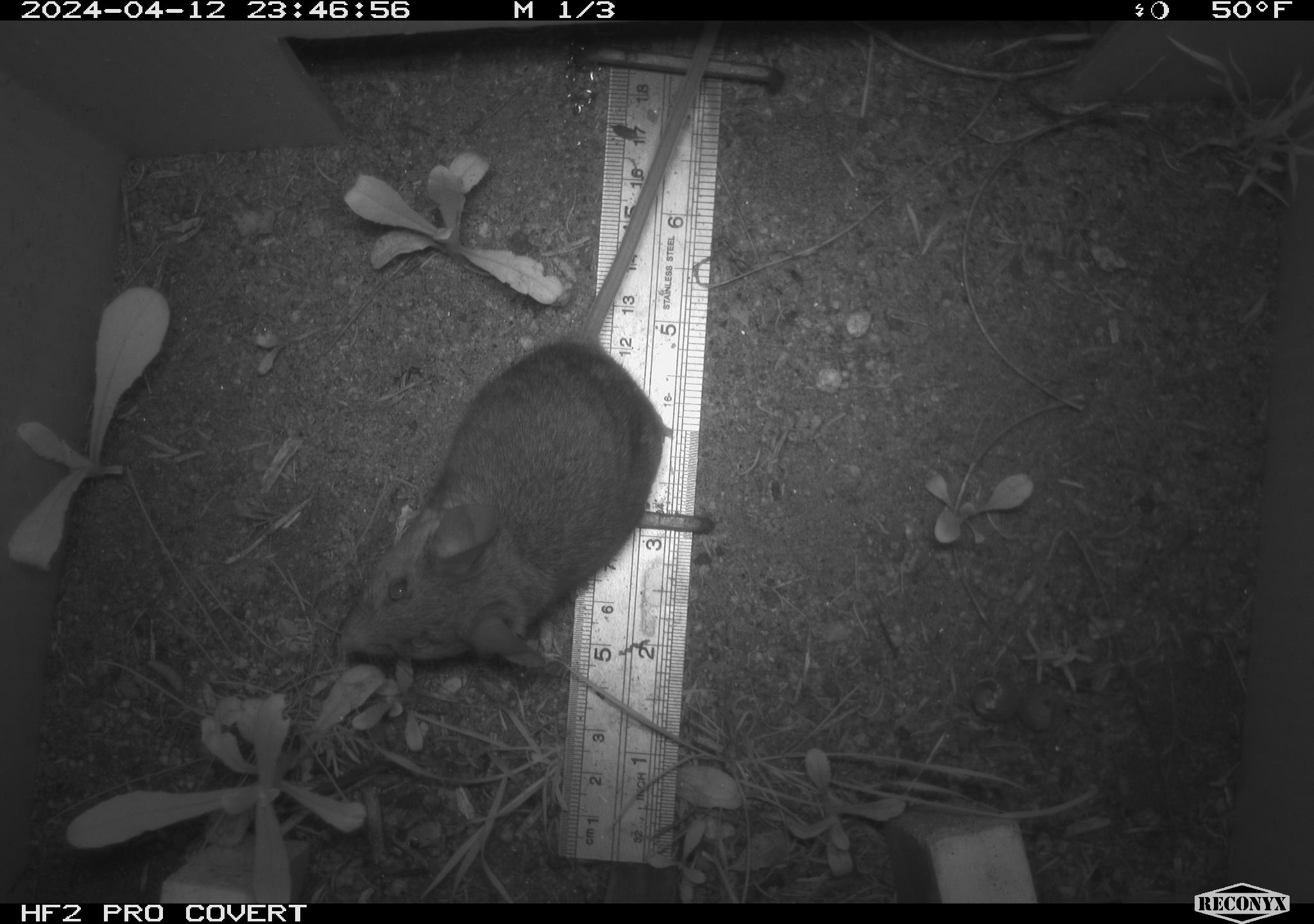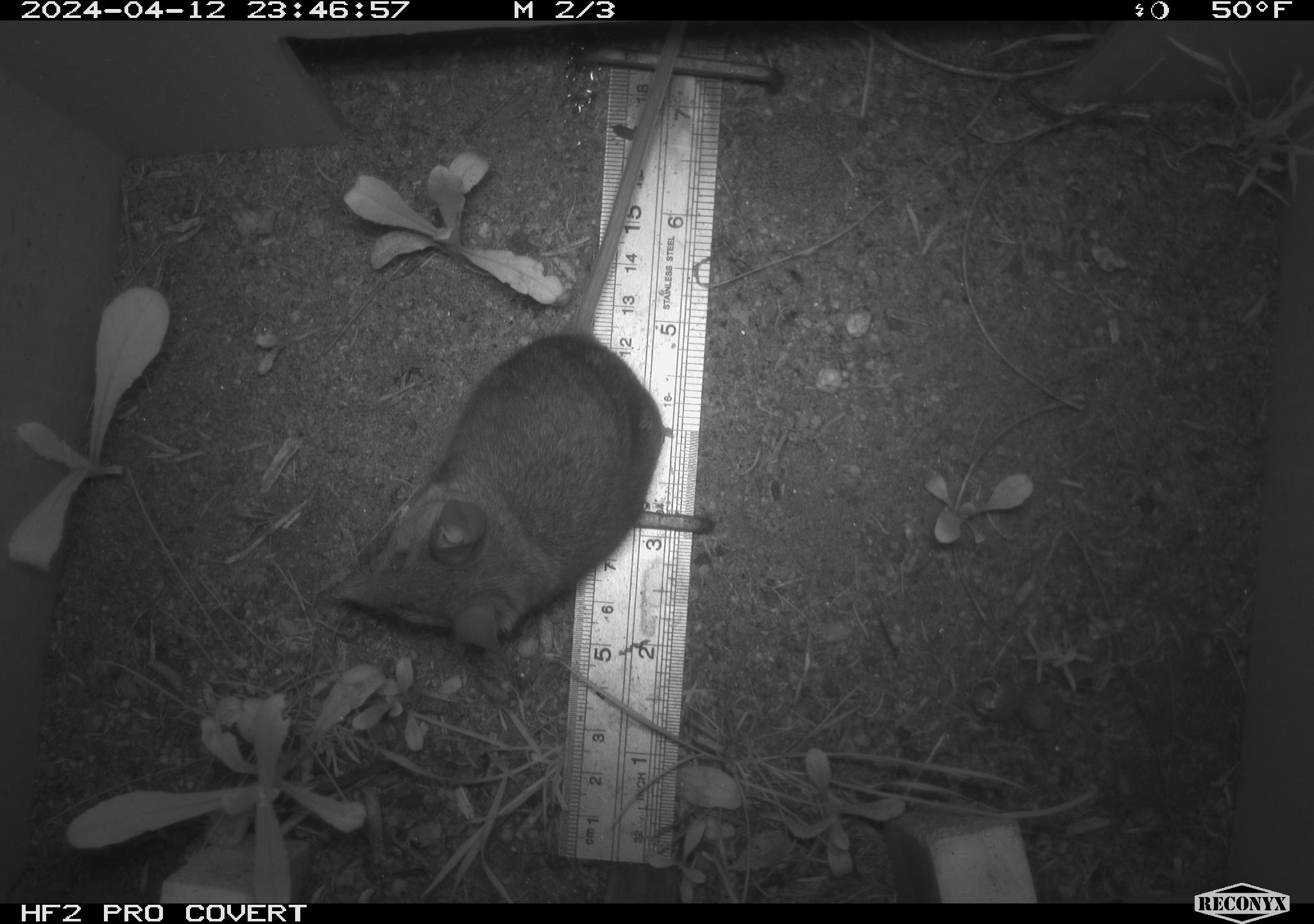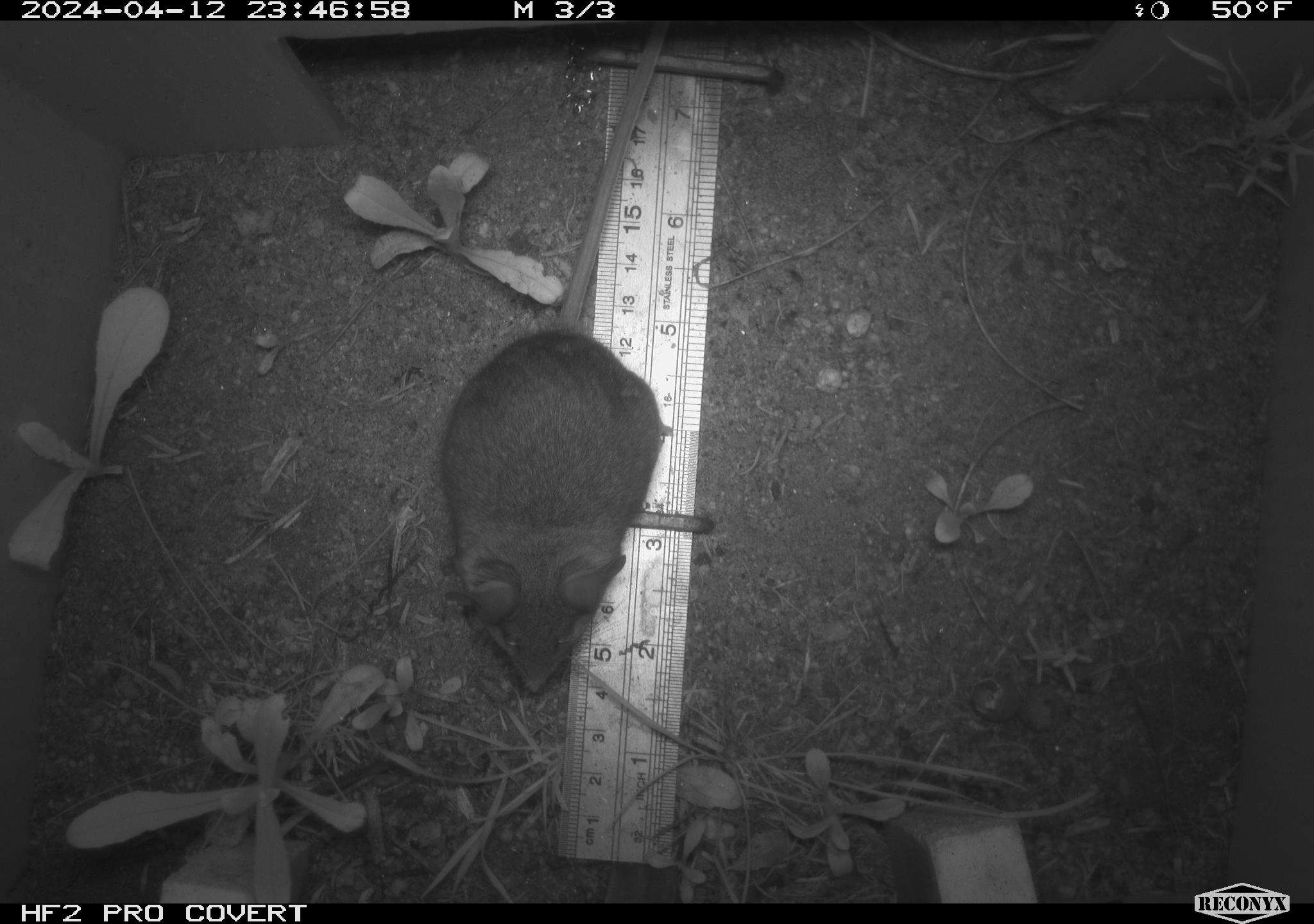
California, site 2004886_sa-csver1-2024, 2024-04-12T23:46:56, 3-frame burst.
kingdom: Animalia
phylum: Chordata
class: Mammalia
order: Rodentia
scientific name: Rodentia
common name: rodent